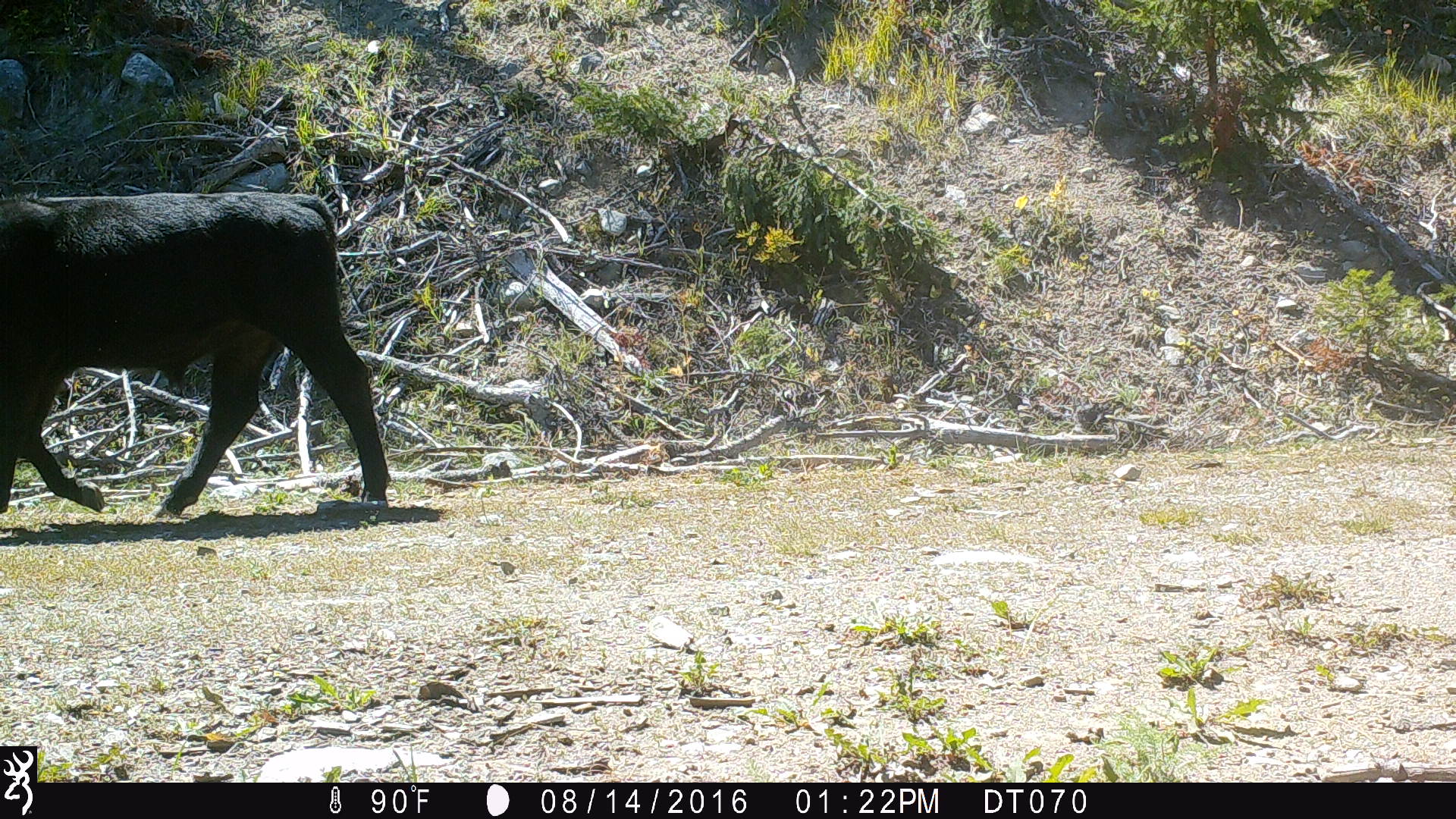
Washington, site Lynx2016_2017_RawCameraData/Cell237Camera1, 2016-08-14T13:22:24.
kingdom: Animalia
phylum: Chordata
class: Mammalia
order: Artiodactyla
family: Bovidae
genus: Bos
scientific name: Bos taurus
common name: domestic cattle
Domestic cattle (Bos taurus). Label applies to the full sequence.